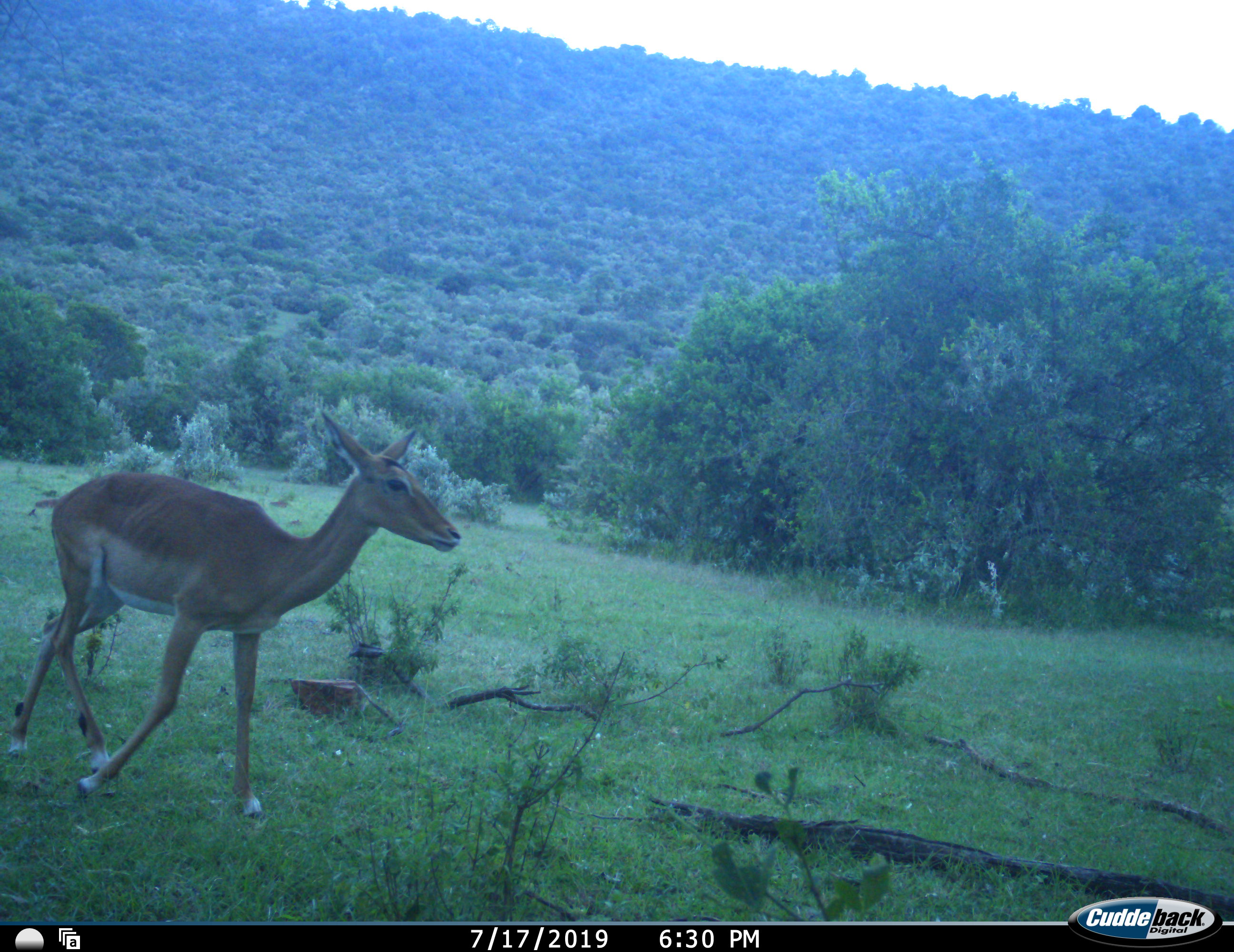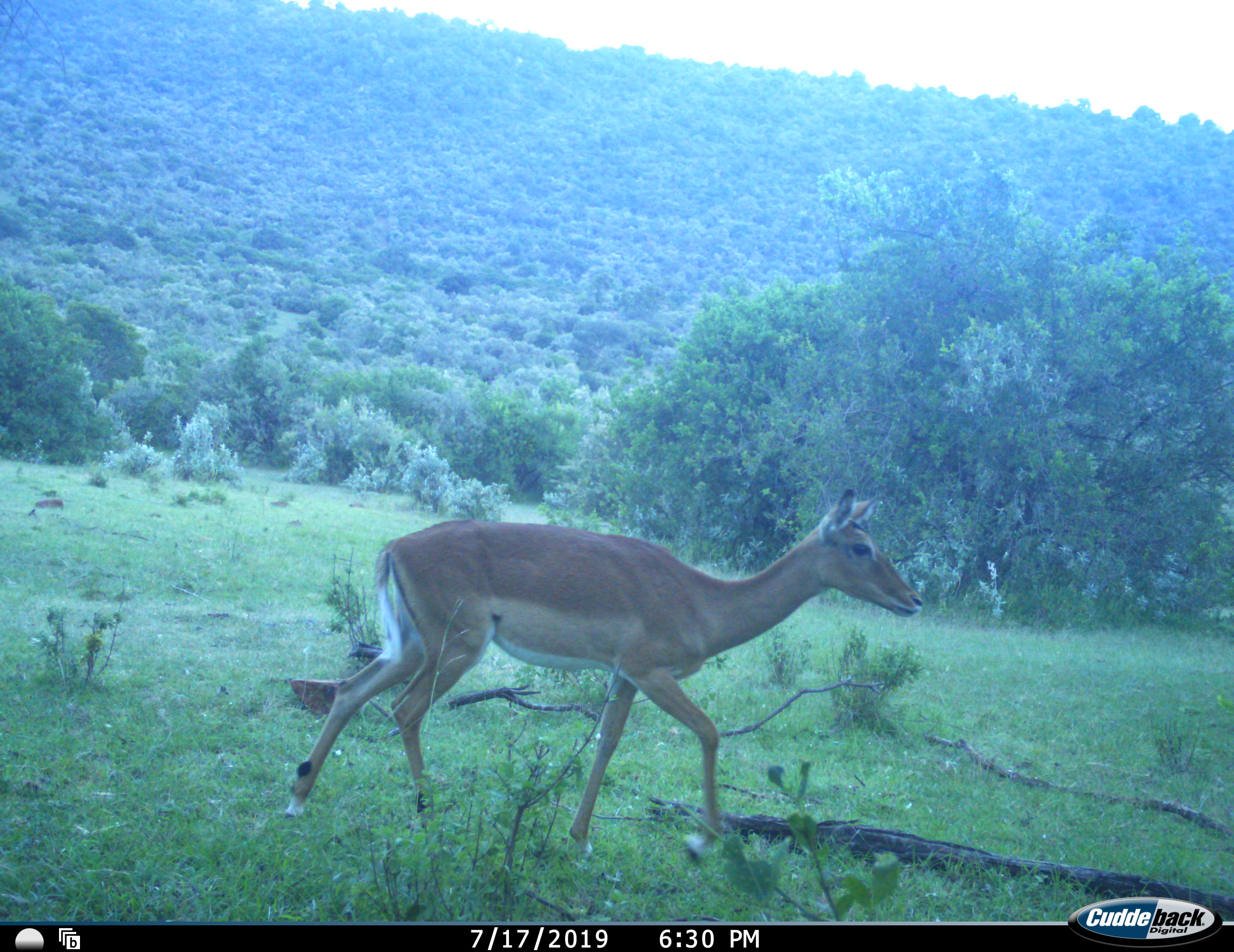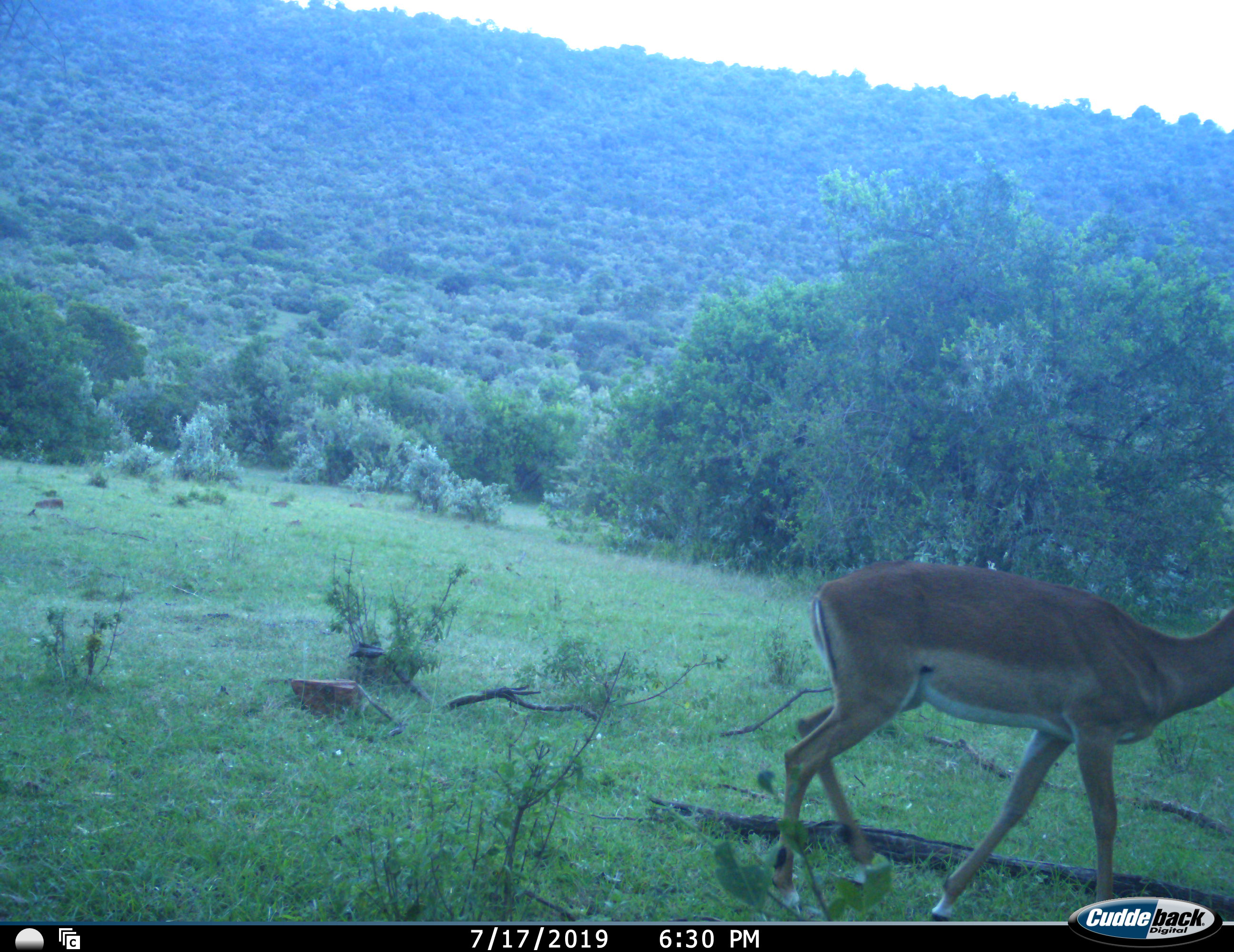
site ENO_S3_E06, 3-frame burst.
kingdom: Animalia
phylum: Chordata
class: Mammalia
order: Artiodactyla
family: Bovidae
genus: Aepyceros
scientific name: Aepyceros melampus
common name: impala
Impala (Aepyceros melampus), count 1. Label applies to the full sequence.